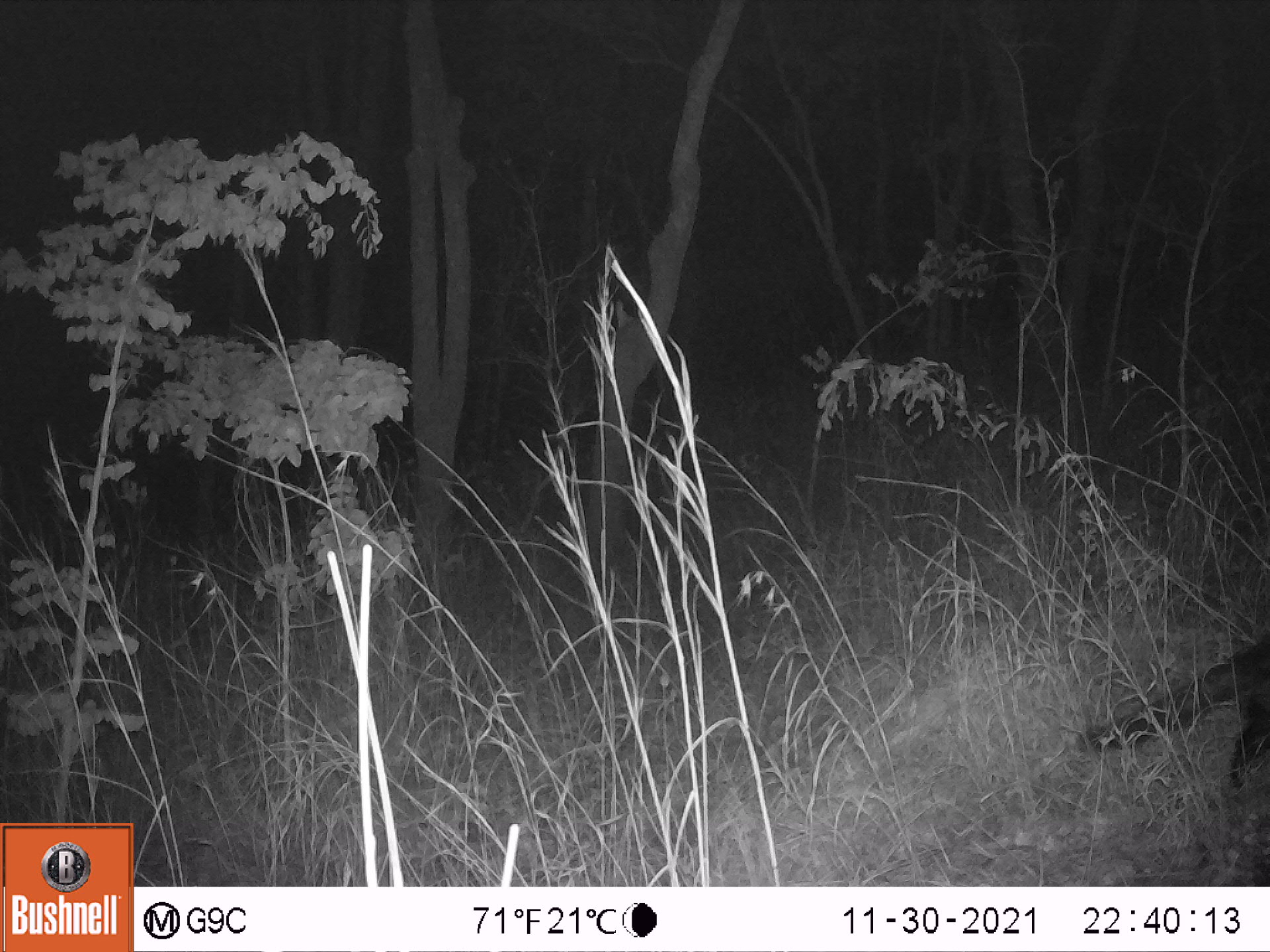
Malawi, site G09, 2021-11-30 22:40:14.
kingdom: Animalia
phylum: Chordata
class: Mammalia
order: Carnivora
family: Viverridae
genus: Civettictis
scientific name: Civettictis civetta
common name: african civet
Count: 1.